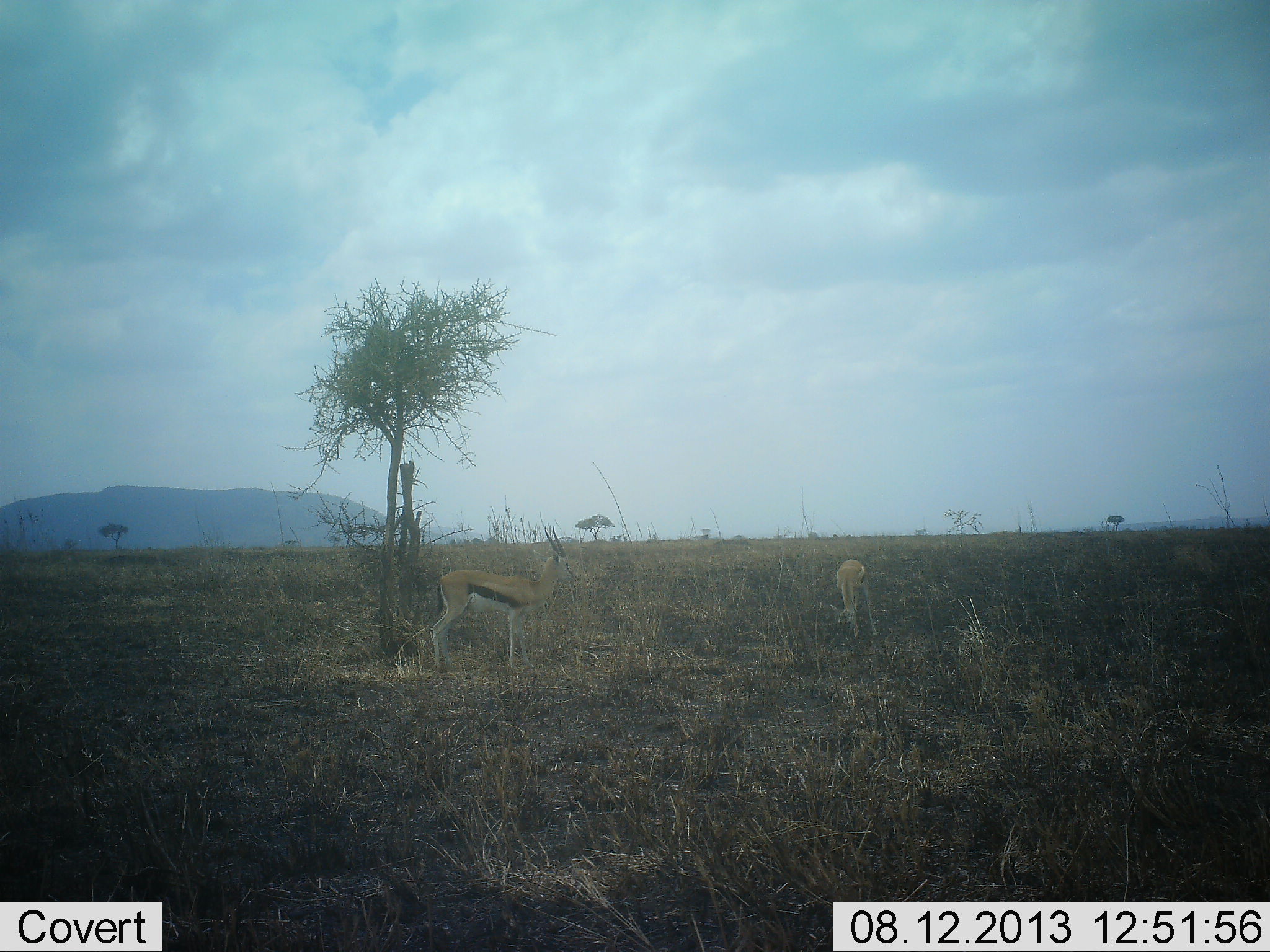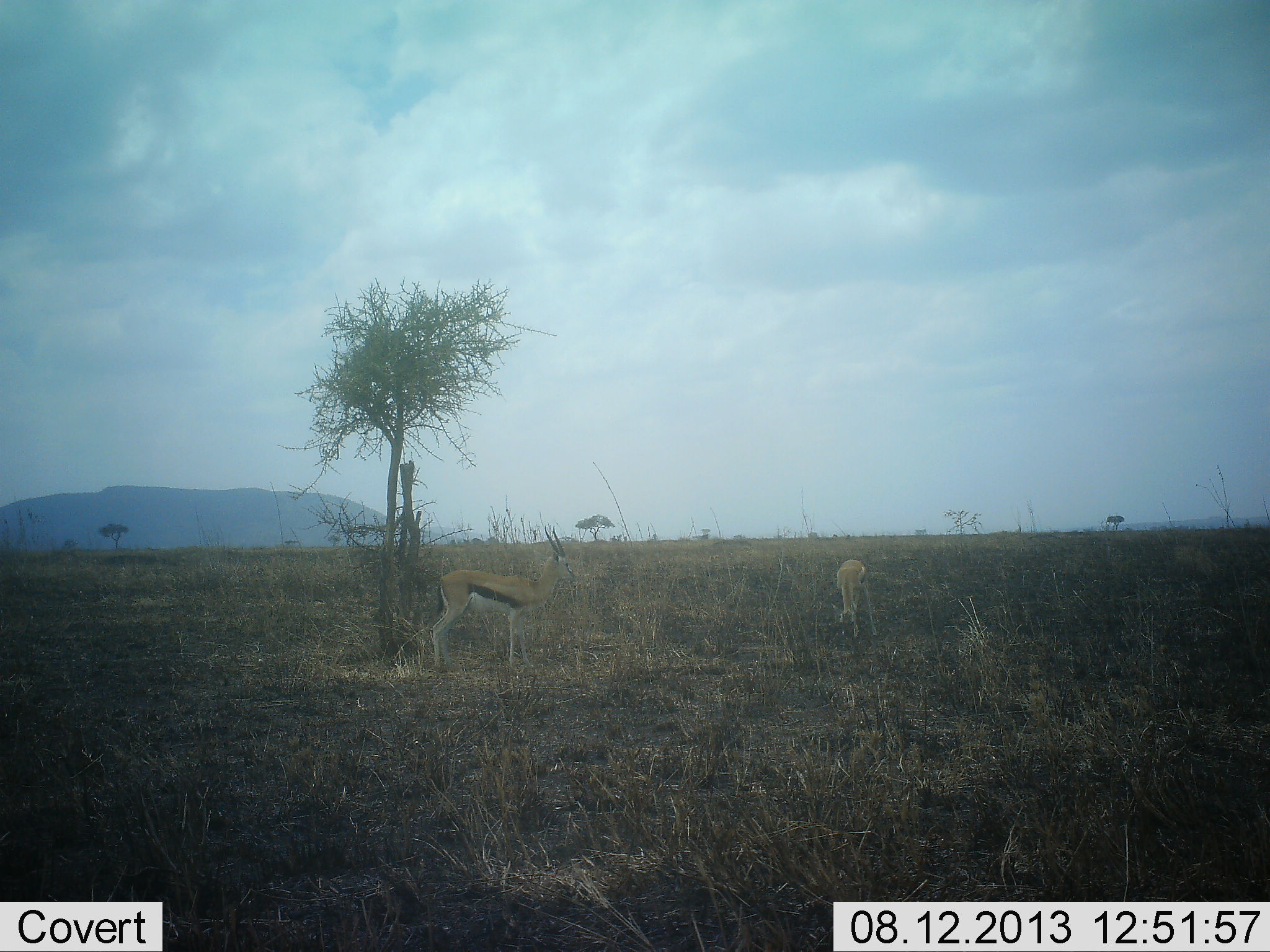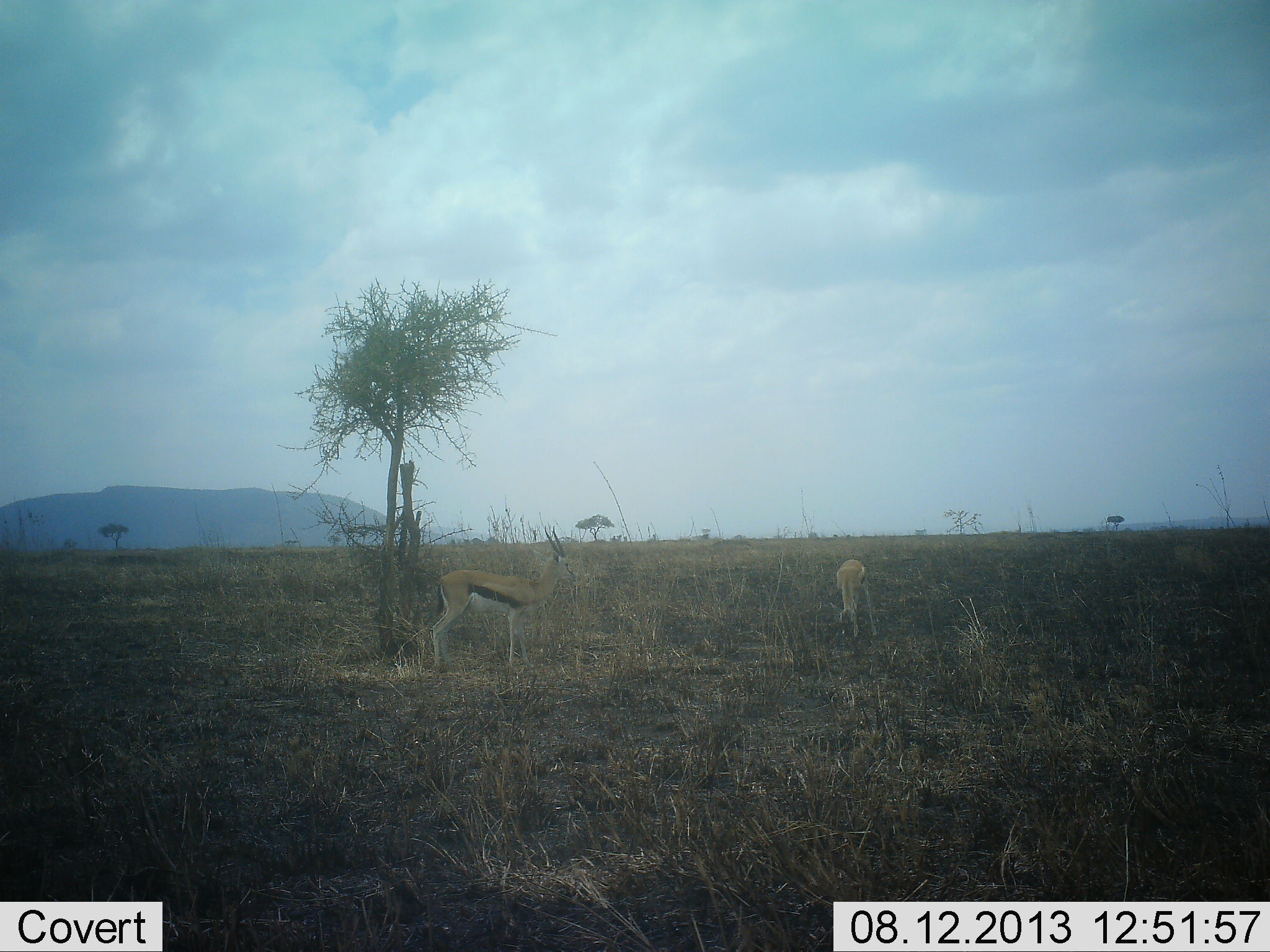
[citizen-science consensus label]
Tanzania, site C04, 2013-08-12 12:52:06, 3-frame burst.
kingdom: Animalia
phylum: Chordata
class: Mammalia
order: Artiodactyla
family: Bovidae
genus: Eudorcas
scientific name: Eudorcas thomsonii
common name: thomson's gazelle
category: gazellethomsons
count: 2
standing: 91%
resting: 0%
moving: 4%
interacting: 0%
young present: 0%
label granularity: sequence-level